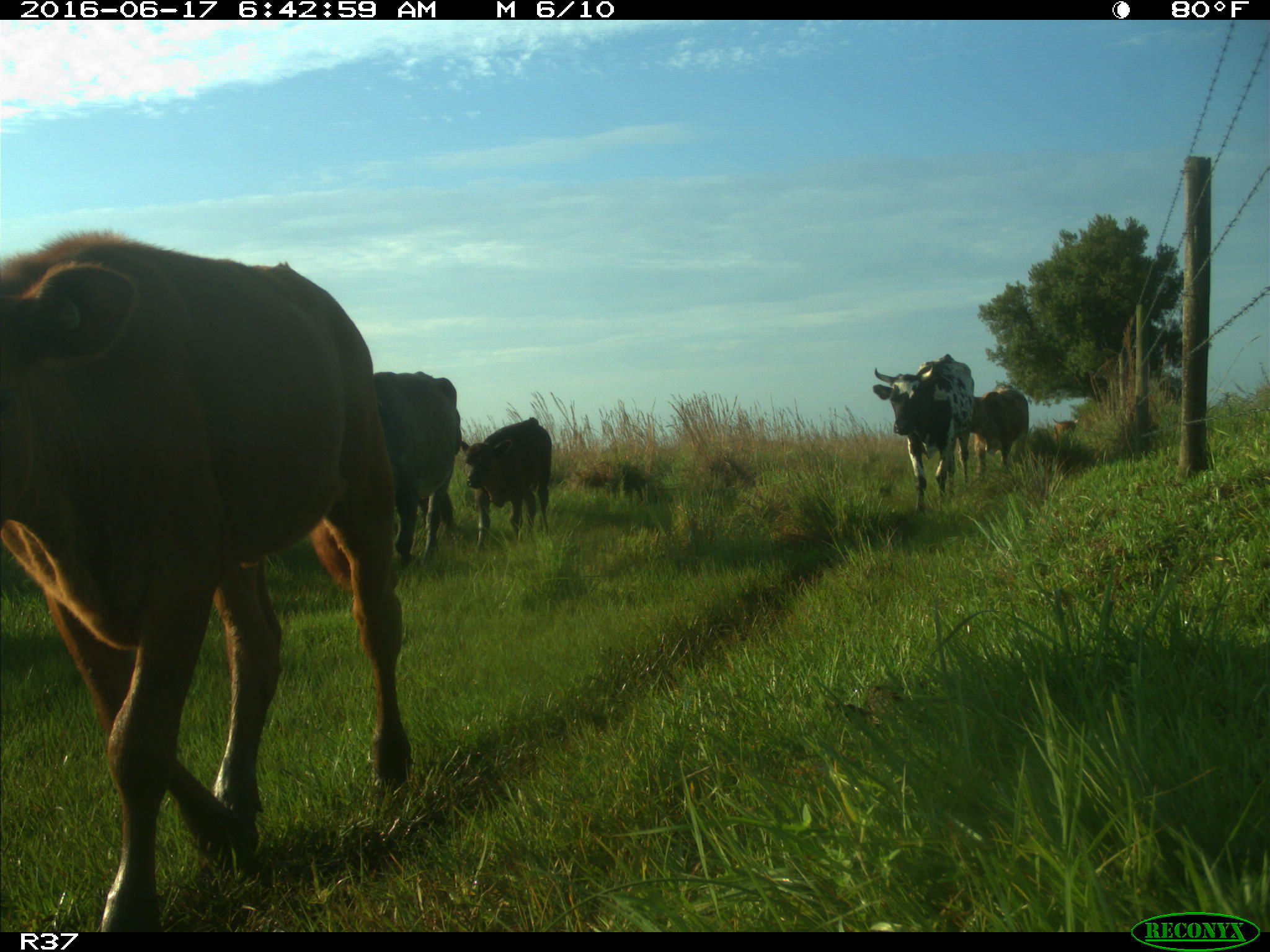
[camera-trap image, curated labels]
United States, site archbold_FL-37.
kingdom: Animalia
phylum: Chordata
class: Mammalia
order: Artiodactyla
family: Bovidae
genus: Bos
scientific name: Bos taurus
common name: domestic cow